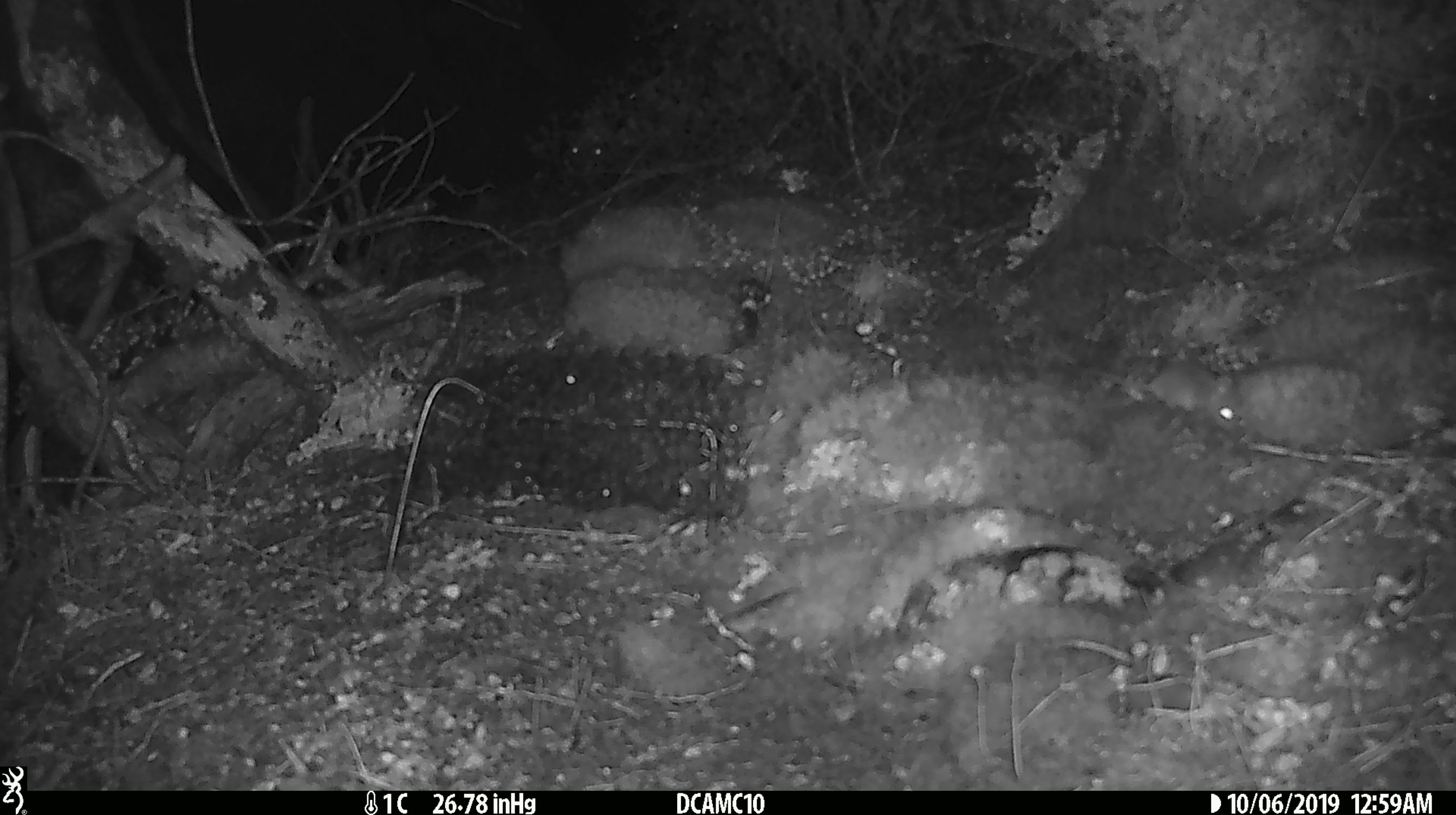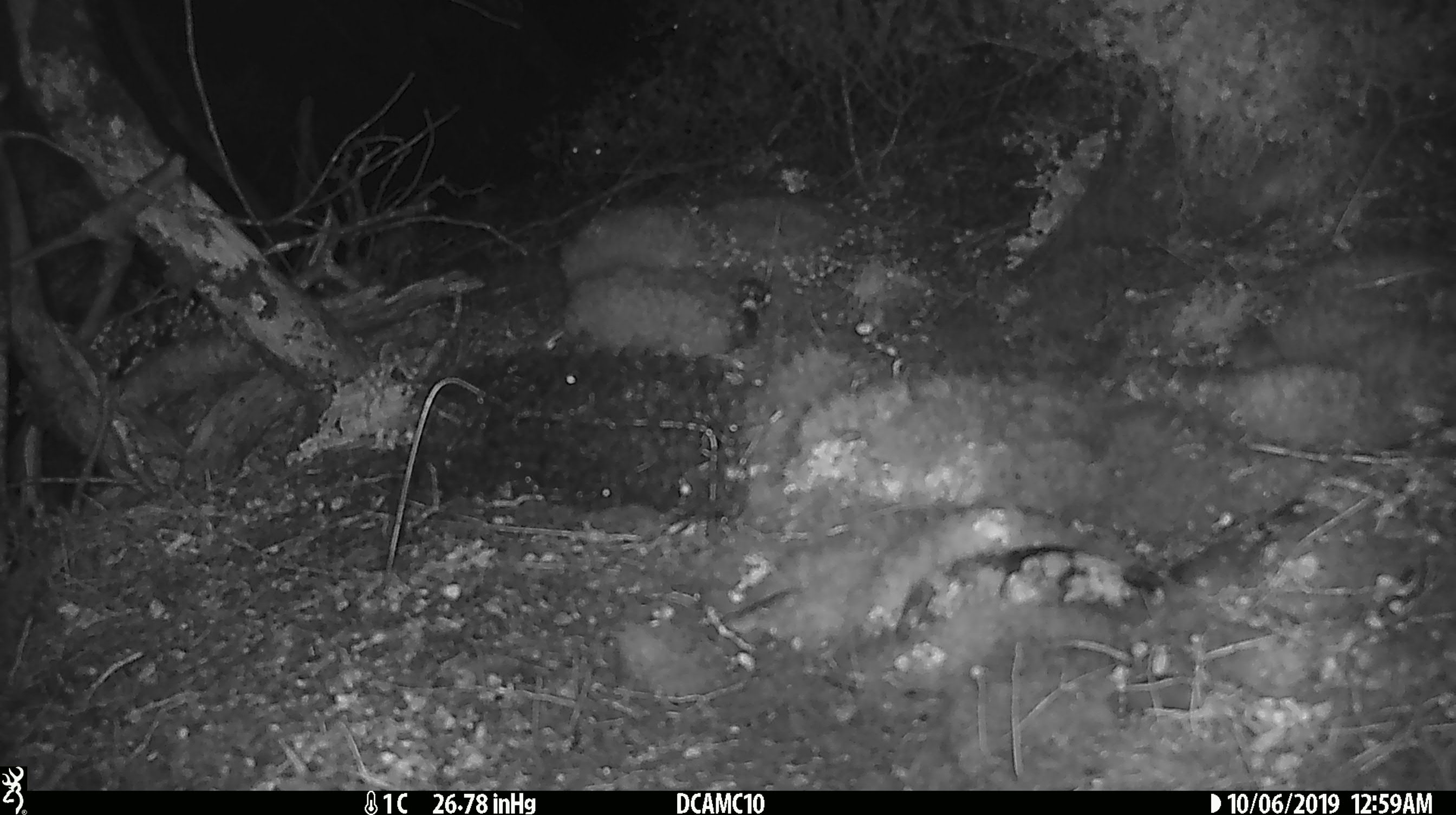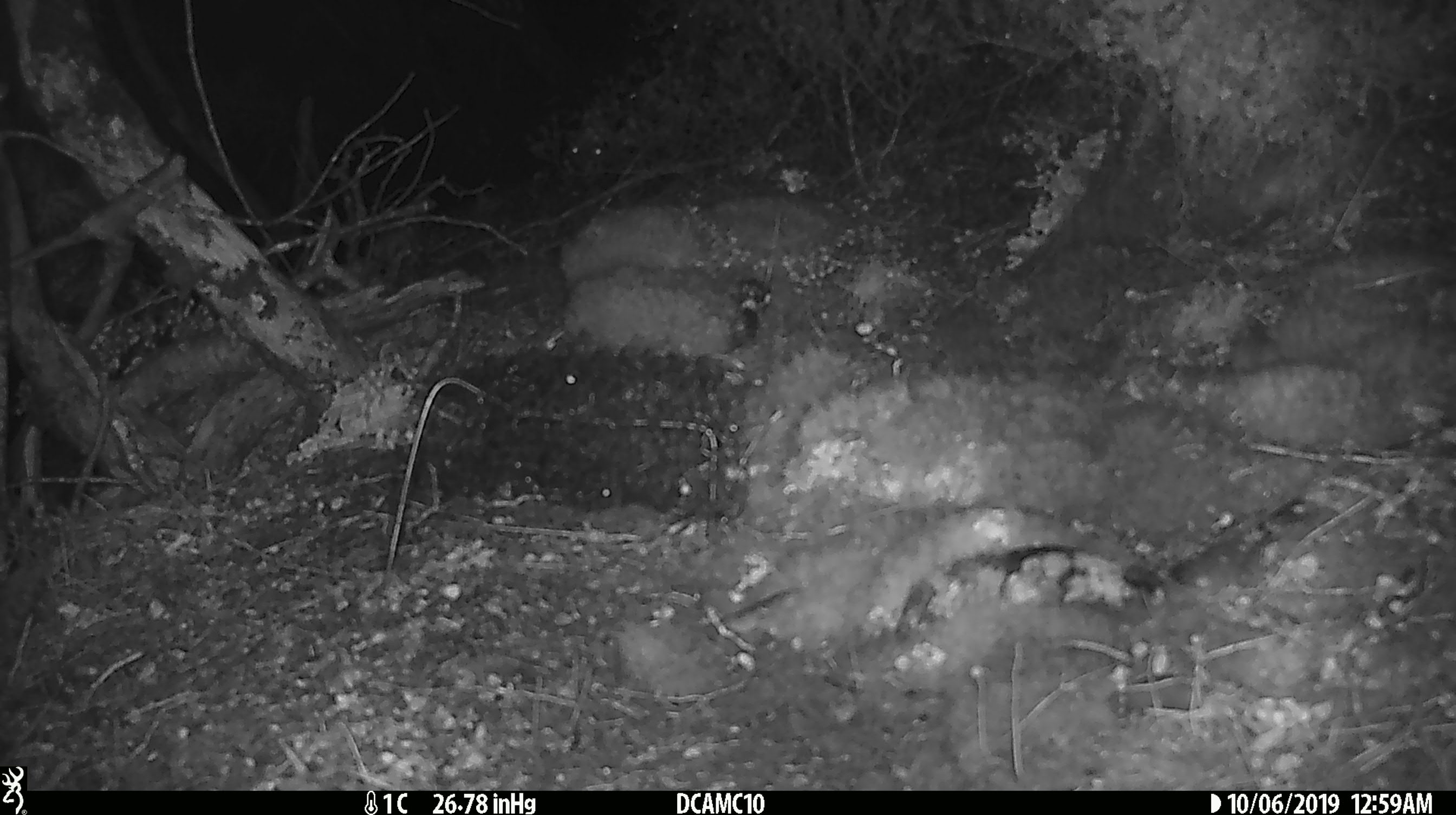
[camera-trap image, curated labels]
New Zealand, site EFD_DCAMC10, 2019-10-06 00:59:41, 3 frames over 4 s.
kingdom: Animalia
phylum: Chordata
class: Mammalia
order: Rodentia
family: Muridae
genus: Mus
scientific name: Mus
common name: mouse